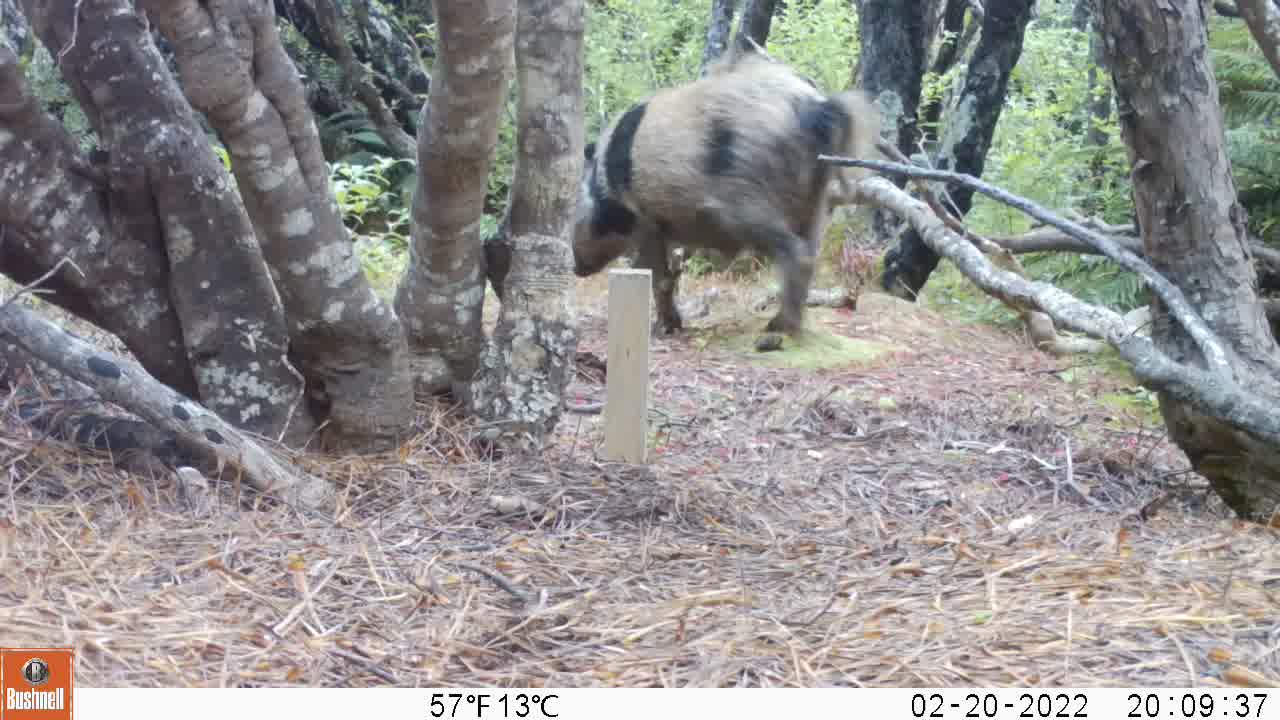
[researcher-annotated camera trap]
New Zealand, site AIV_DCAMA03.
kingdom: Animalia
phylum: Chordata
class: Mammalia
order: Artiodactyla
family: Suidae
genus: Sus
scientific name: Sus scrofa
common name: pig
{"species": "pig (Sus scrofa)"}